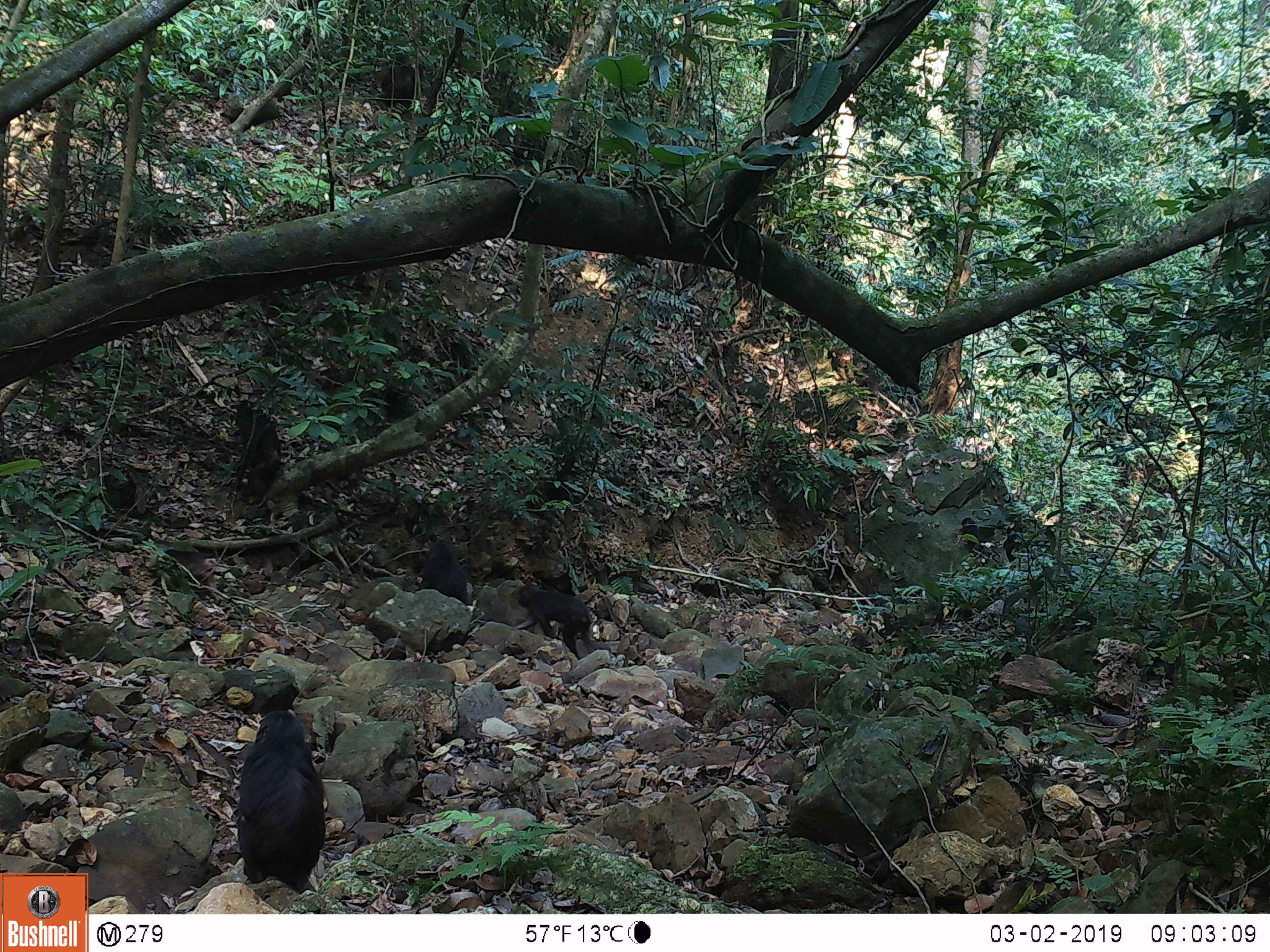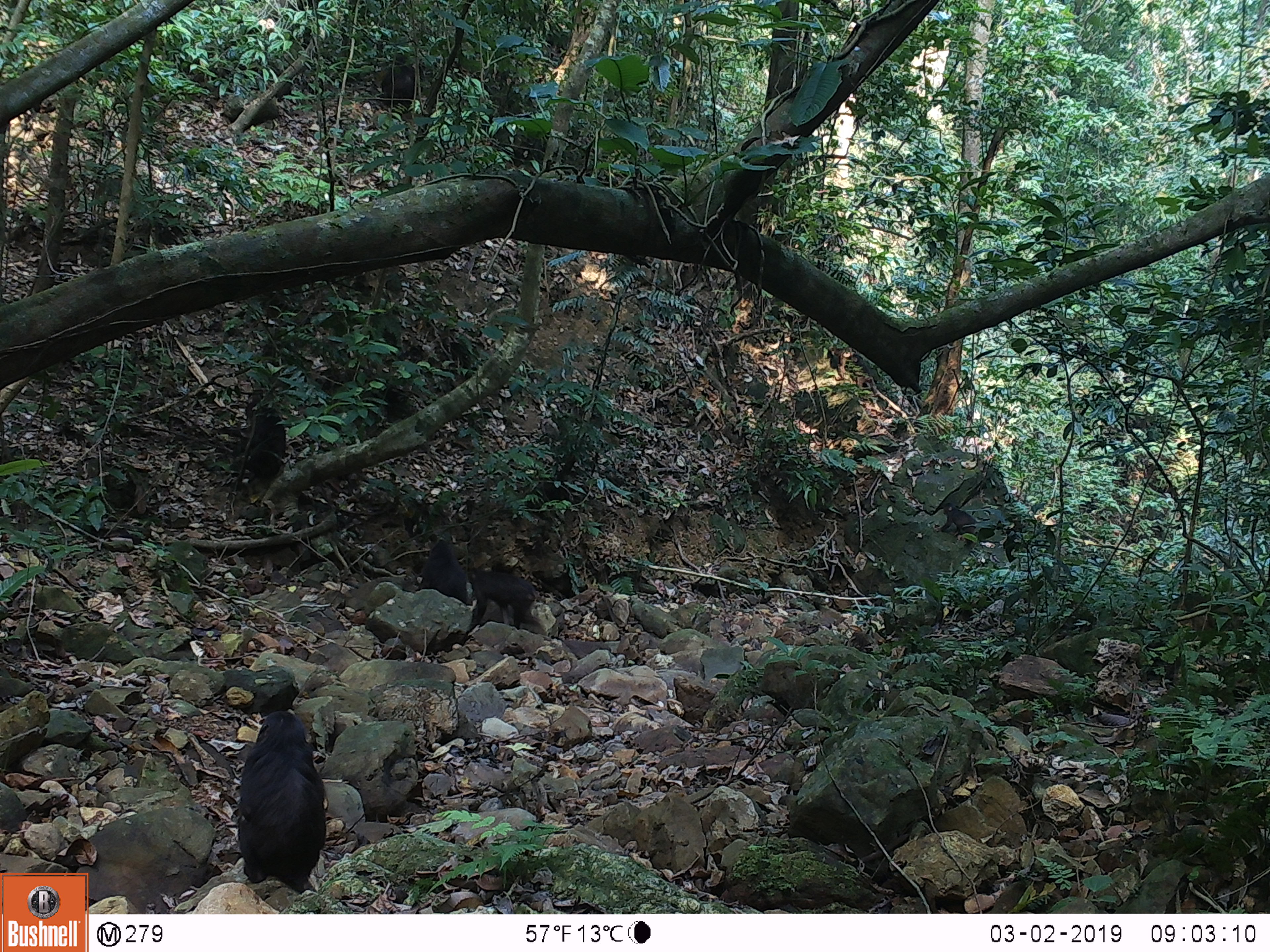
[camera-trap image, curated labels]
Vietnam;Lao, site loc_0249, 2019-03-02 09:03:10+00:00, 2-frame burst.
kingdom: Animalia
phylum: Chordata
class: Mammalia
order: Primates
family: Cercopithecidae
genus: Macaca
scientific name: Macaca arctoides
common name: stump-tailed macaque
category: stump tailed macaque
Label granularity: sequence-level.